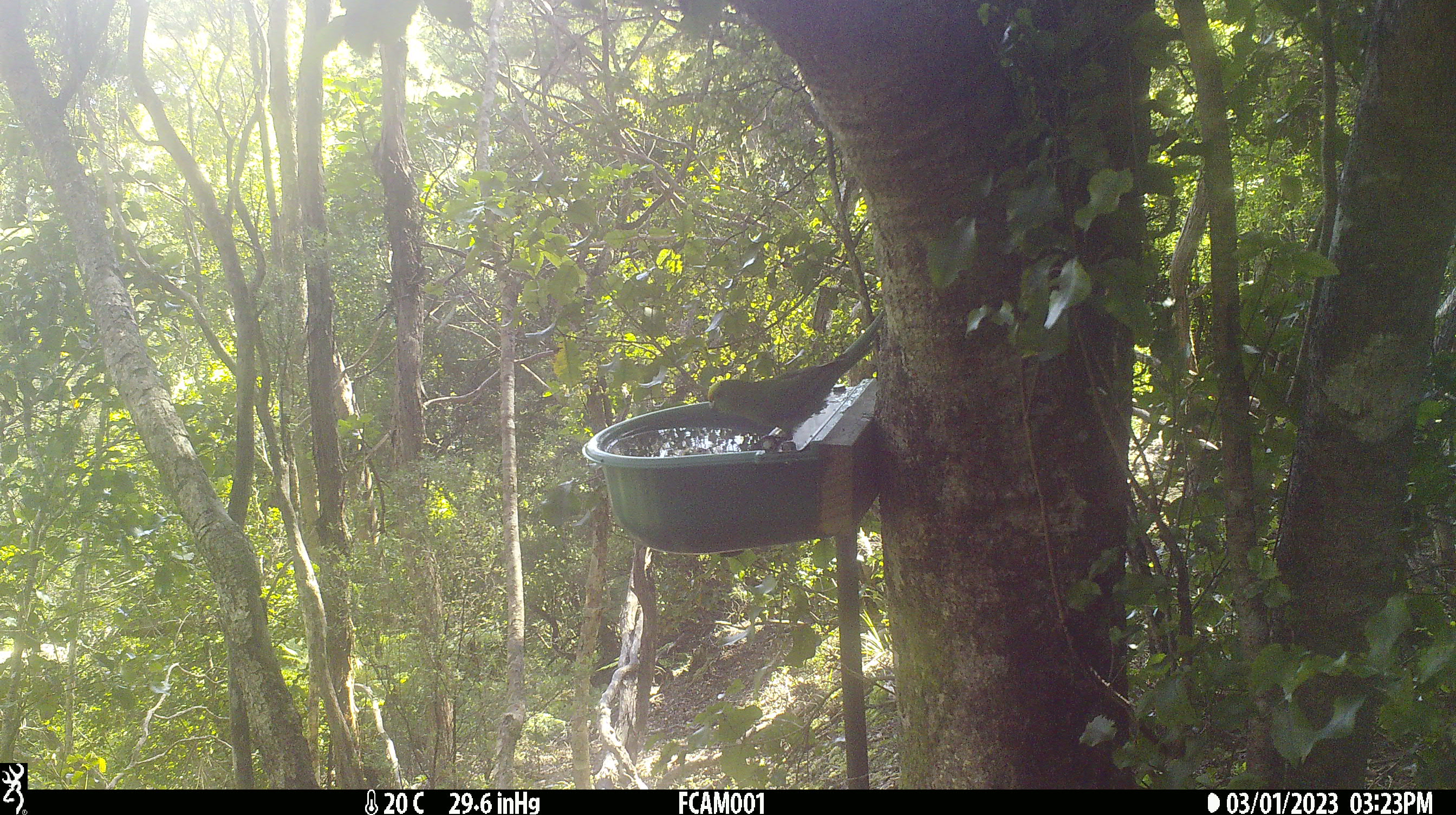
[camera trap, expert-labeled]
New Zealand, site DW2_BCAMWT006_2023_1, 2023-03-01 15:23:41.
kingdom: Animalia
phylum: Chordata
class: Aves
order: Psittaciformes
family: Psittaculidae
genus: Cyanoramphus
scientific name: Cyanoramphus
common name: parakeet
Parakeet (Cyanoramphus).